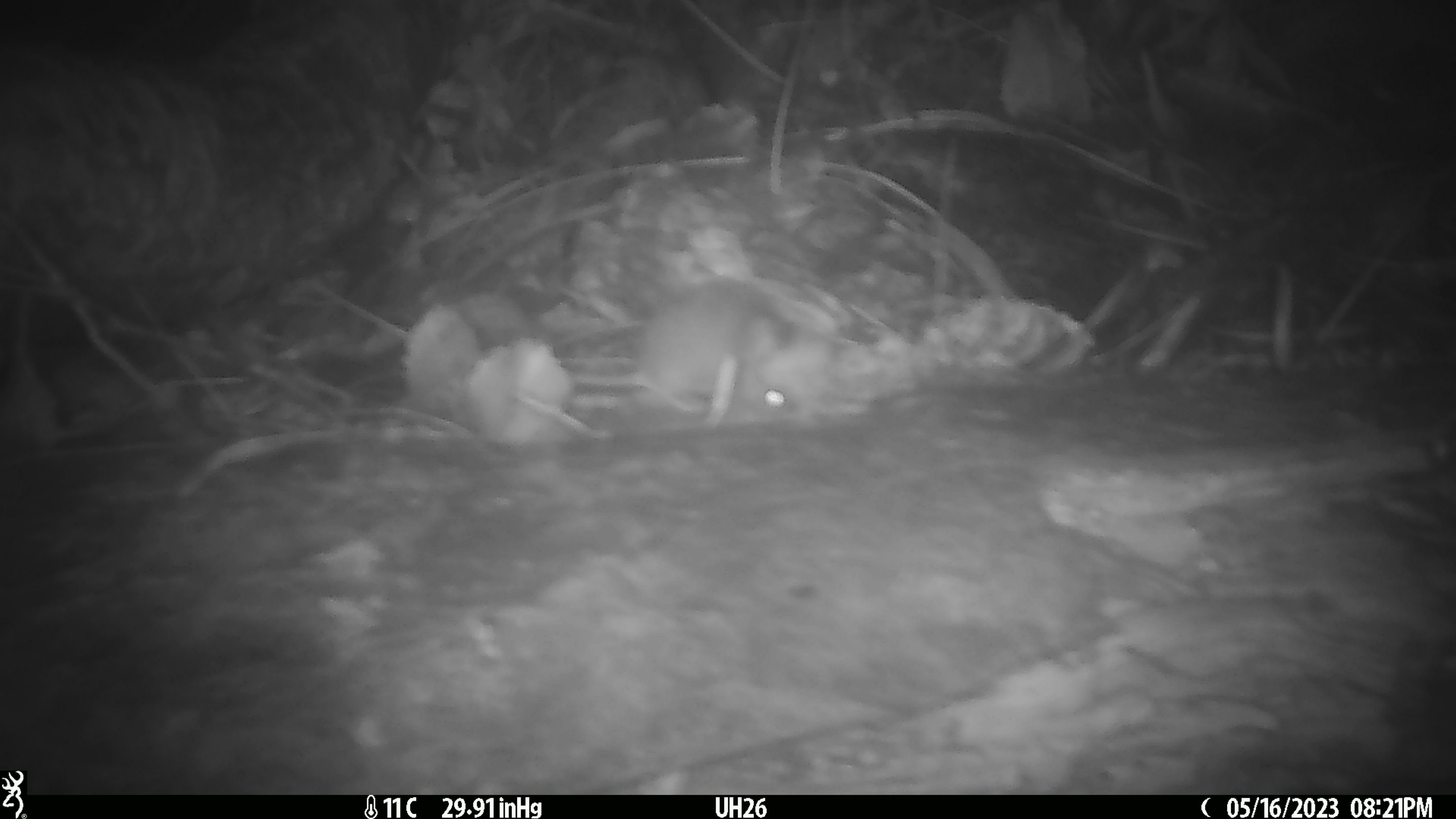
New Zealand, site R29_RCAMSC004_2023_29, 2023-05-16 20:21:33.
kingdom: Animalia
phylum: Chordata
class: Mammalia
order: Rodentia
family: Muridae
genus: Mus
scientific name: Mus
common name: mouse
Mouse (Mus).